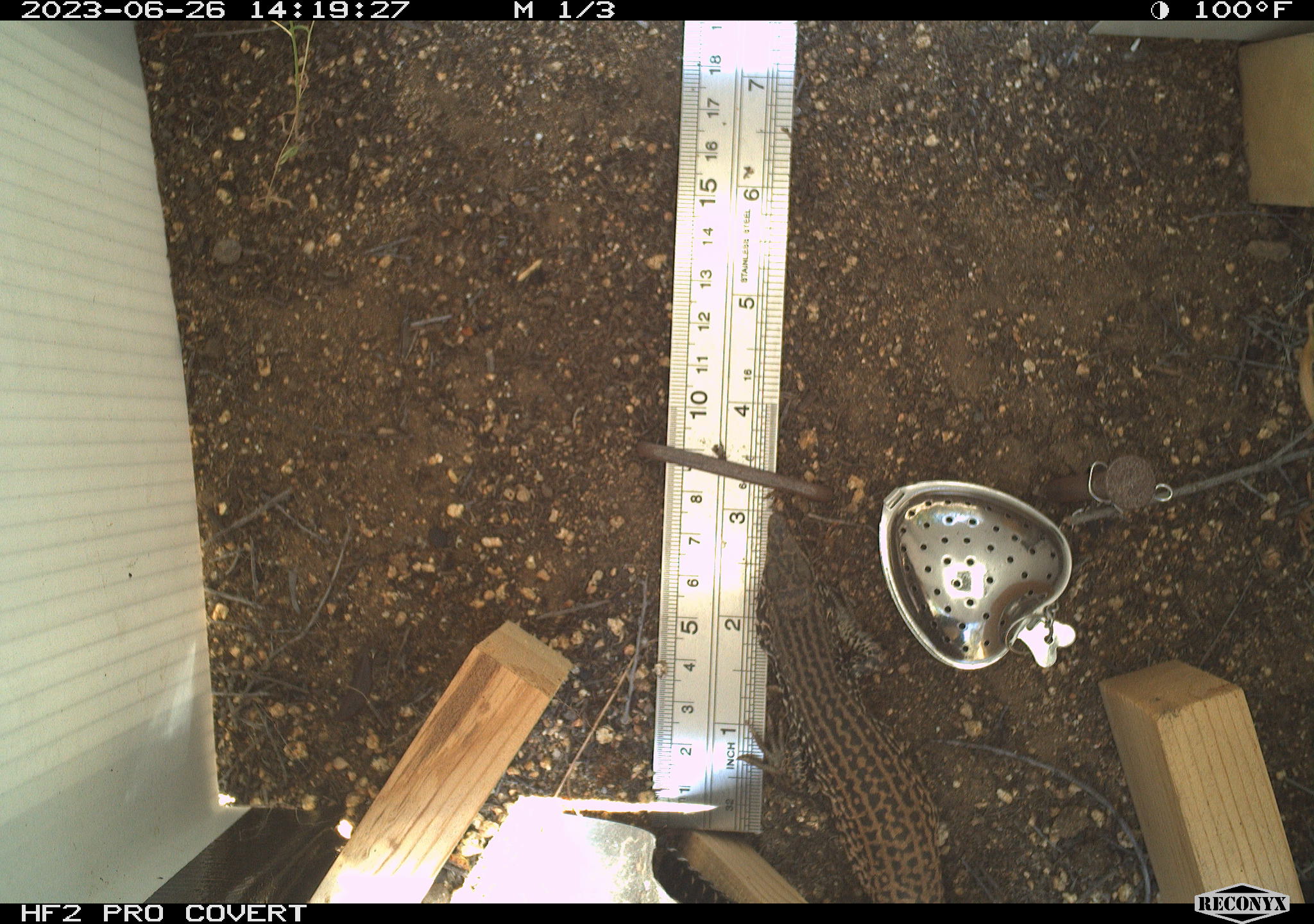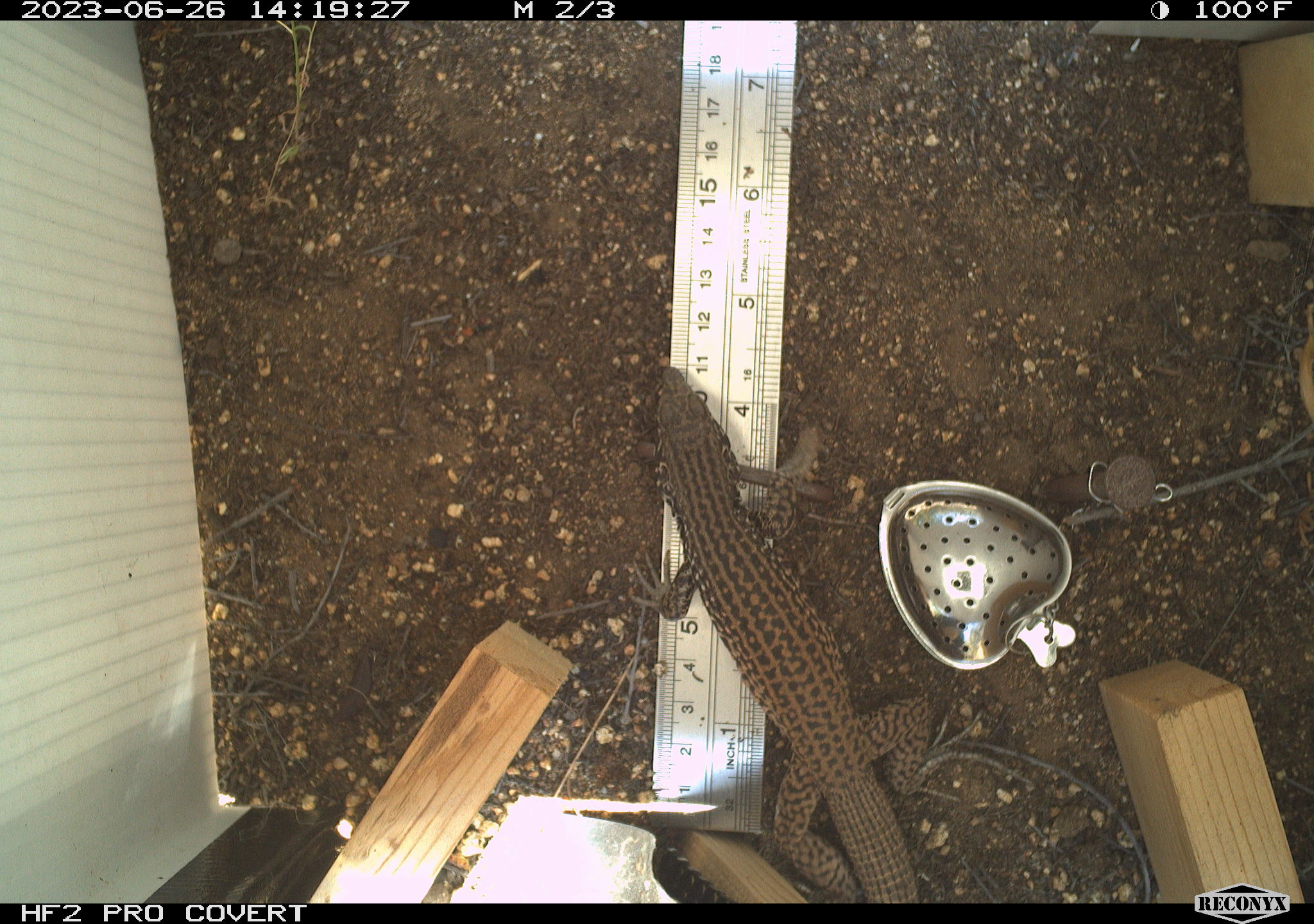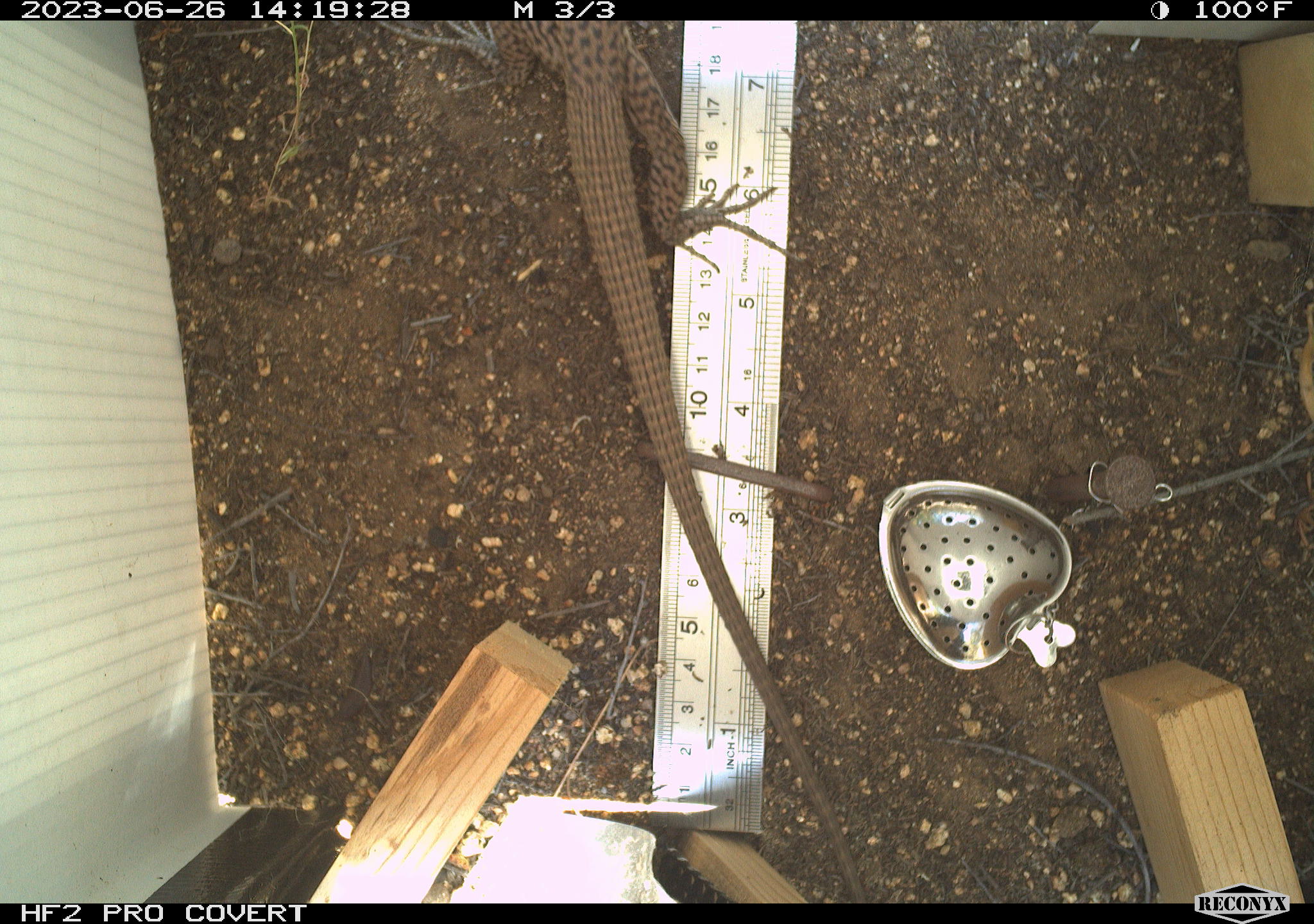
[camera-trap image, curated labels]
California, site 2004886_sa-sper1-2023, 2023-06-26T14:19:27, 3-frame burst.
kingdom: Animalia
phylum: Chordata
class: Reptilia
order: Squamata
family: Teiidae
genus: Aspidoscelis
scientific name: Aspidoscelis tigris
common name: western whiptail